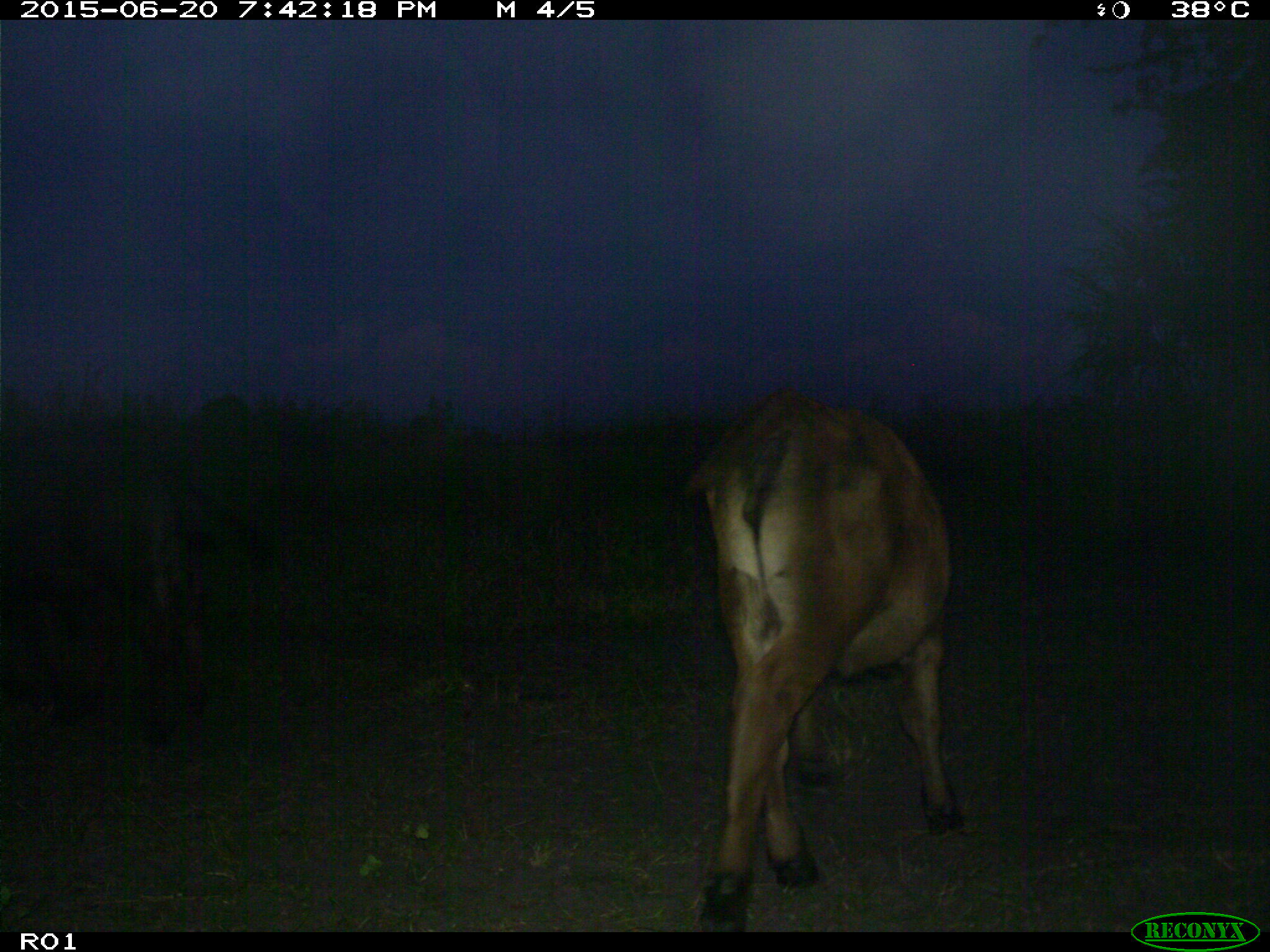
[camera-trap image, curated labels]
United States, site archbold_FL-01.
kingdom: Animalia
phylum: Chordata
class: Mammalia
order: Artiodactyla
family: Bovidae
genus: Bos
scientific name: Bos taurus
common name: domestic cow